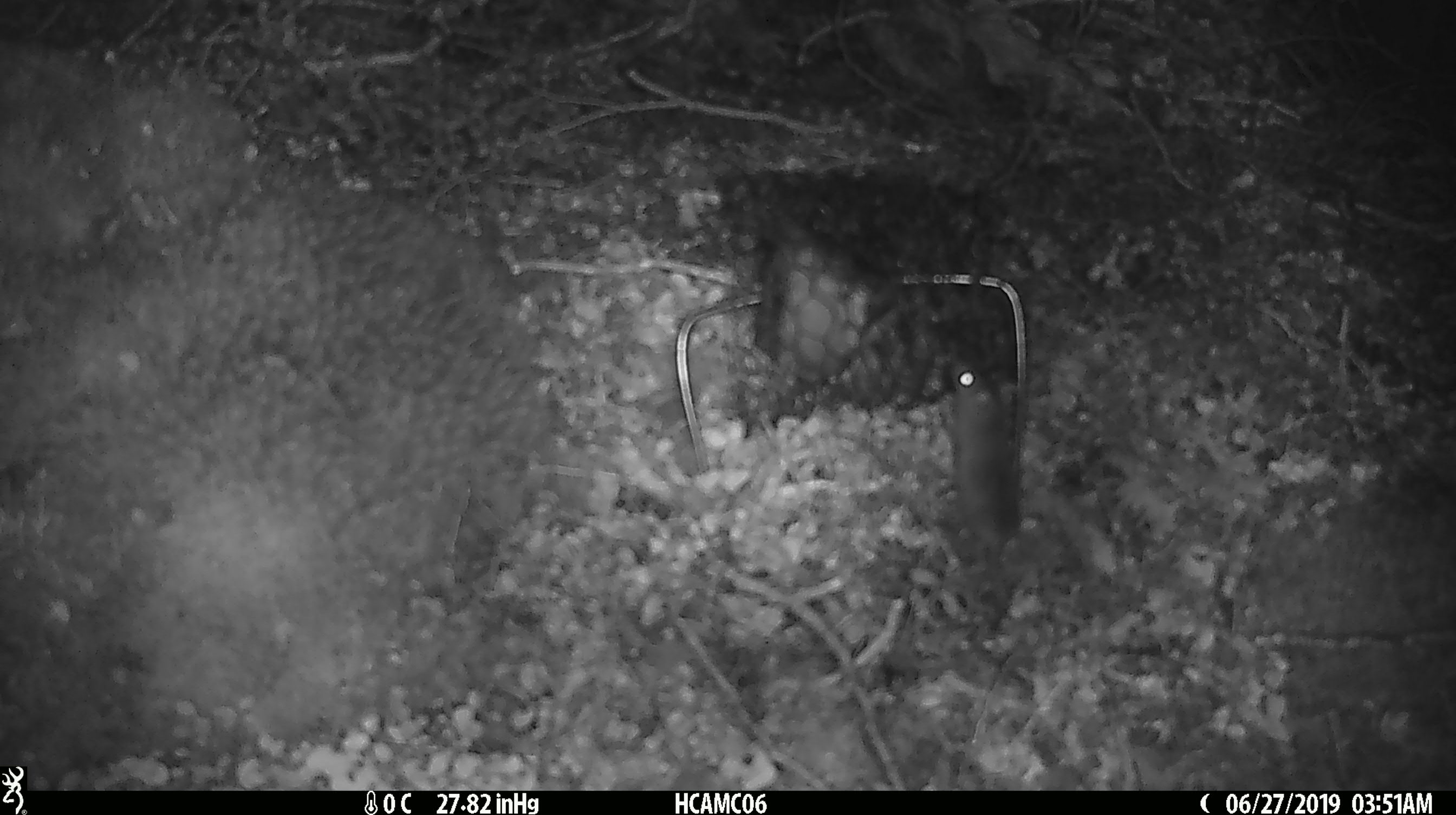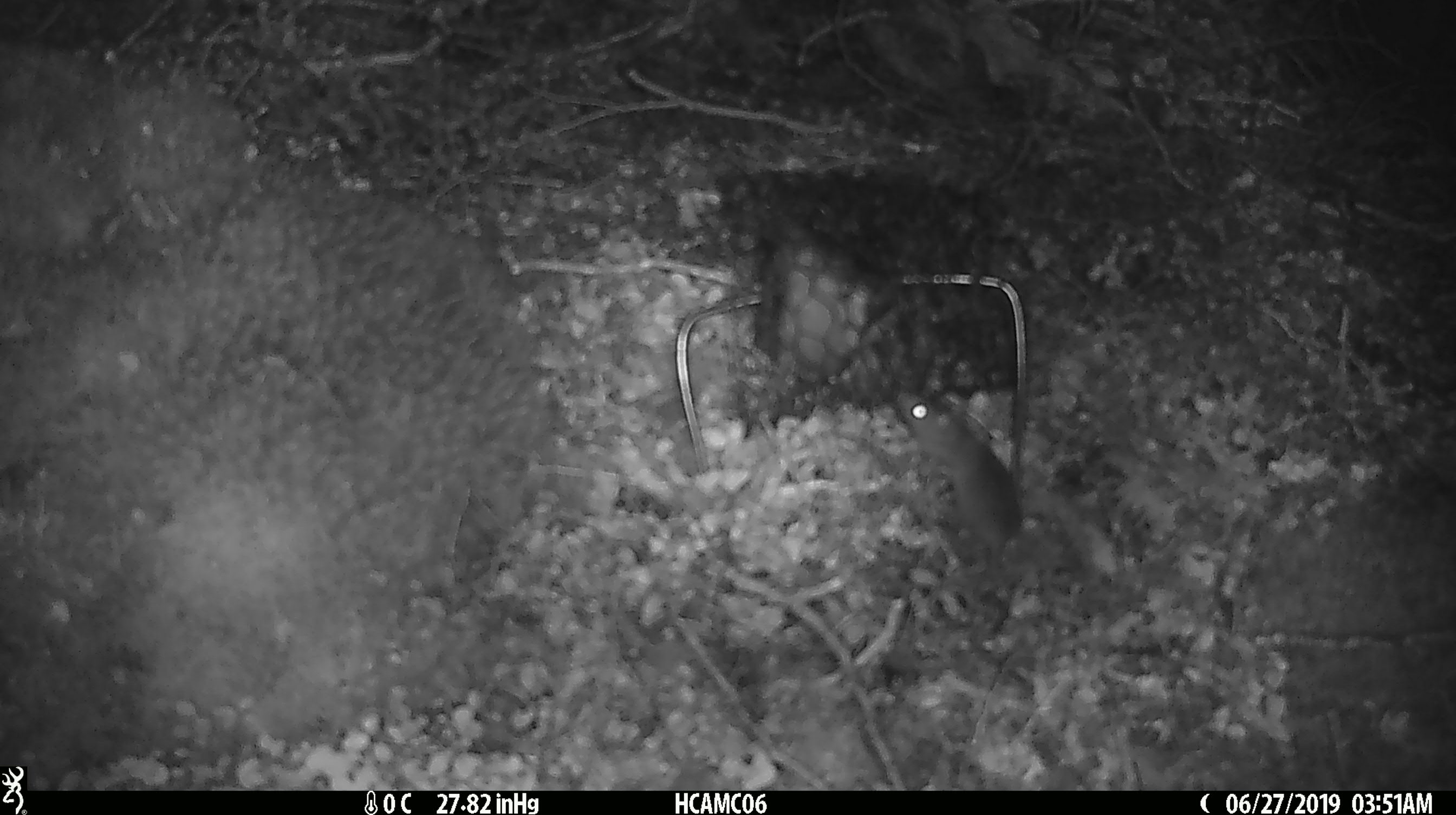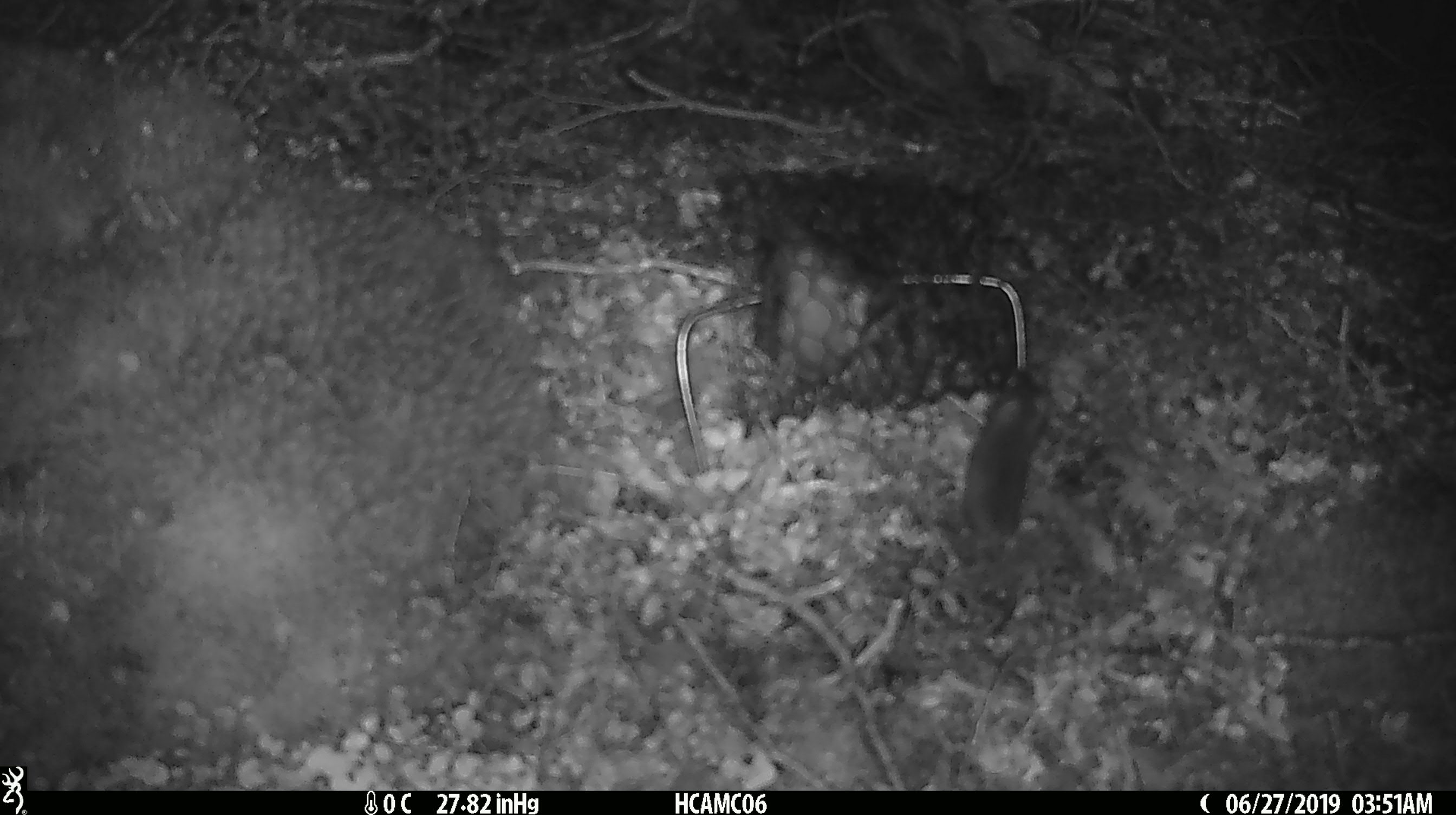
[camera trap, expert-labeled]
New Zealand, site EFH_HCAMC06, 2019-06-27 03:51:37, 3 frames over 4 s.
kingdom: Animalia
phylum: Chordata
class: Mammalia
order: Rodentia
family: Muridae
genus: Mus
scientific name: Mus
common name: mouse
Mouse (Mus).